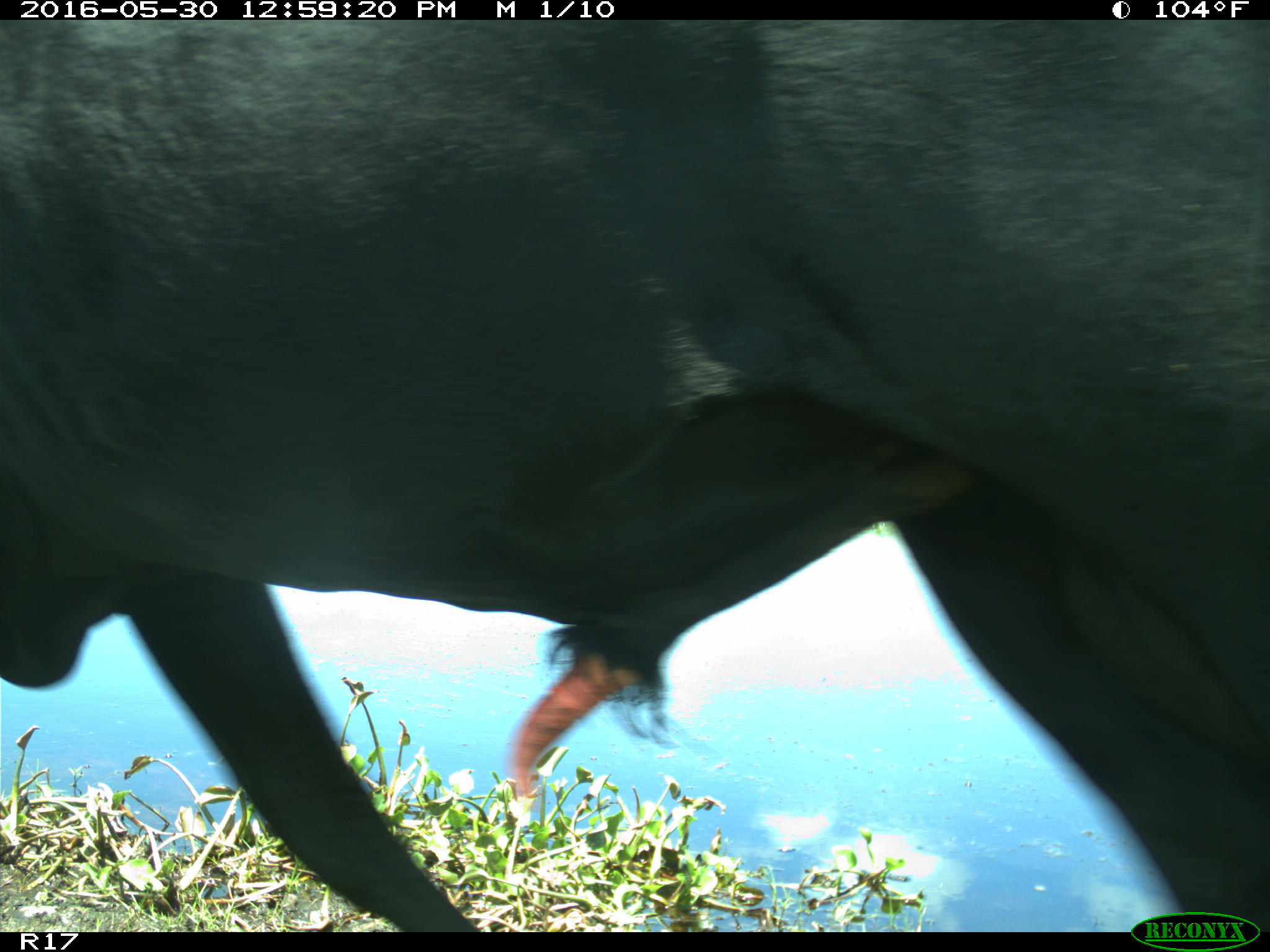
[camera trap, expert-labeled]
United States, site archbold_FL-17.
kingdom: Animalia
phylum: Chordata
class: Mammalia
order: Artiodactyla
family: Bovidae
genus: Bos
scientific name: Bos taurus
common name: domestic cow